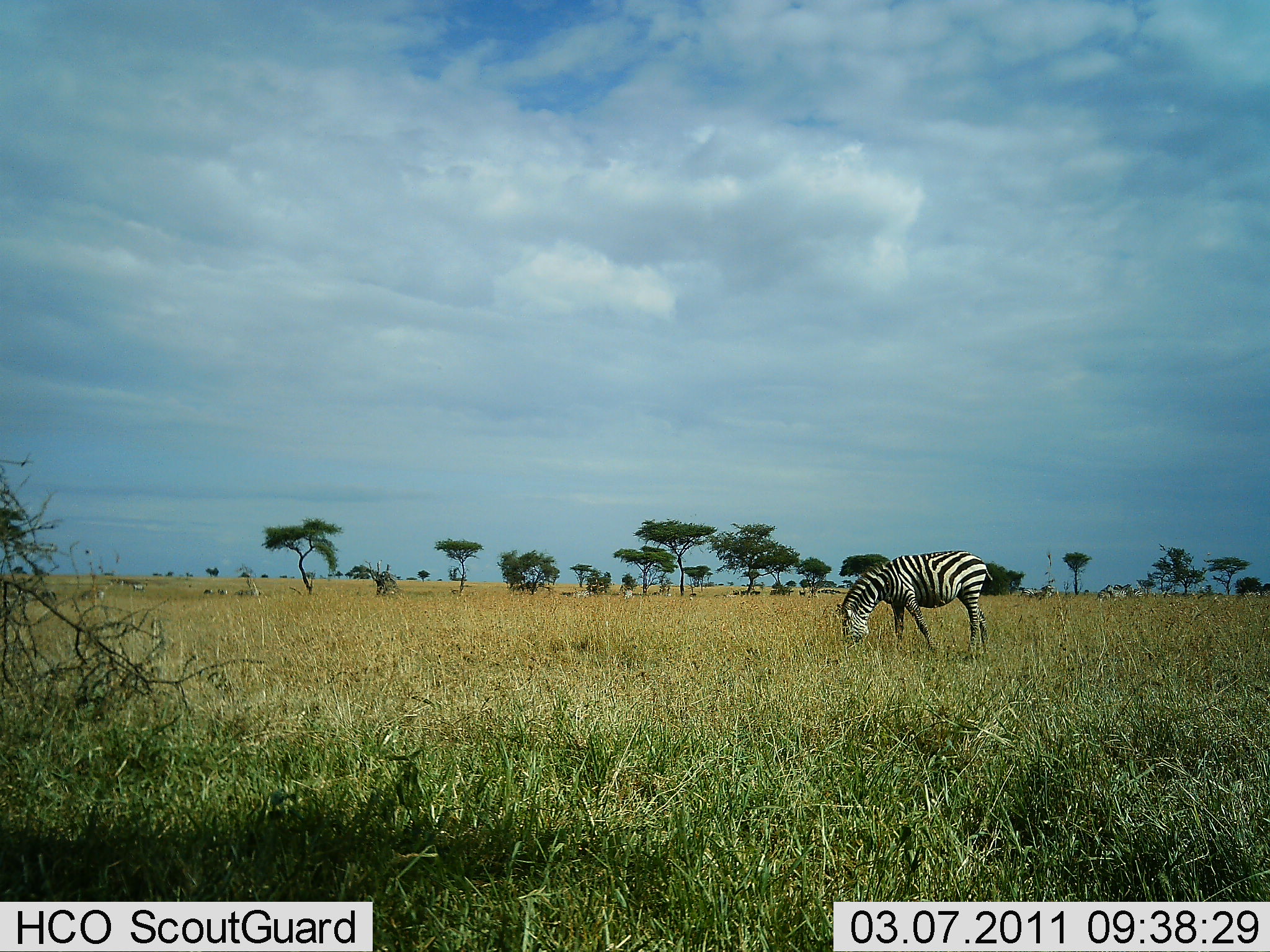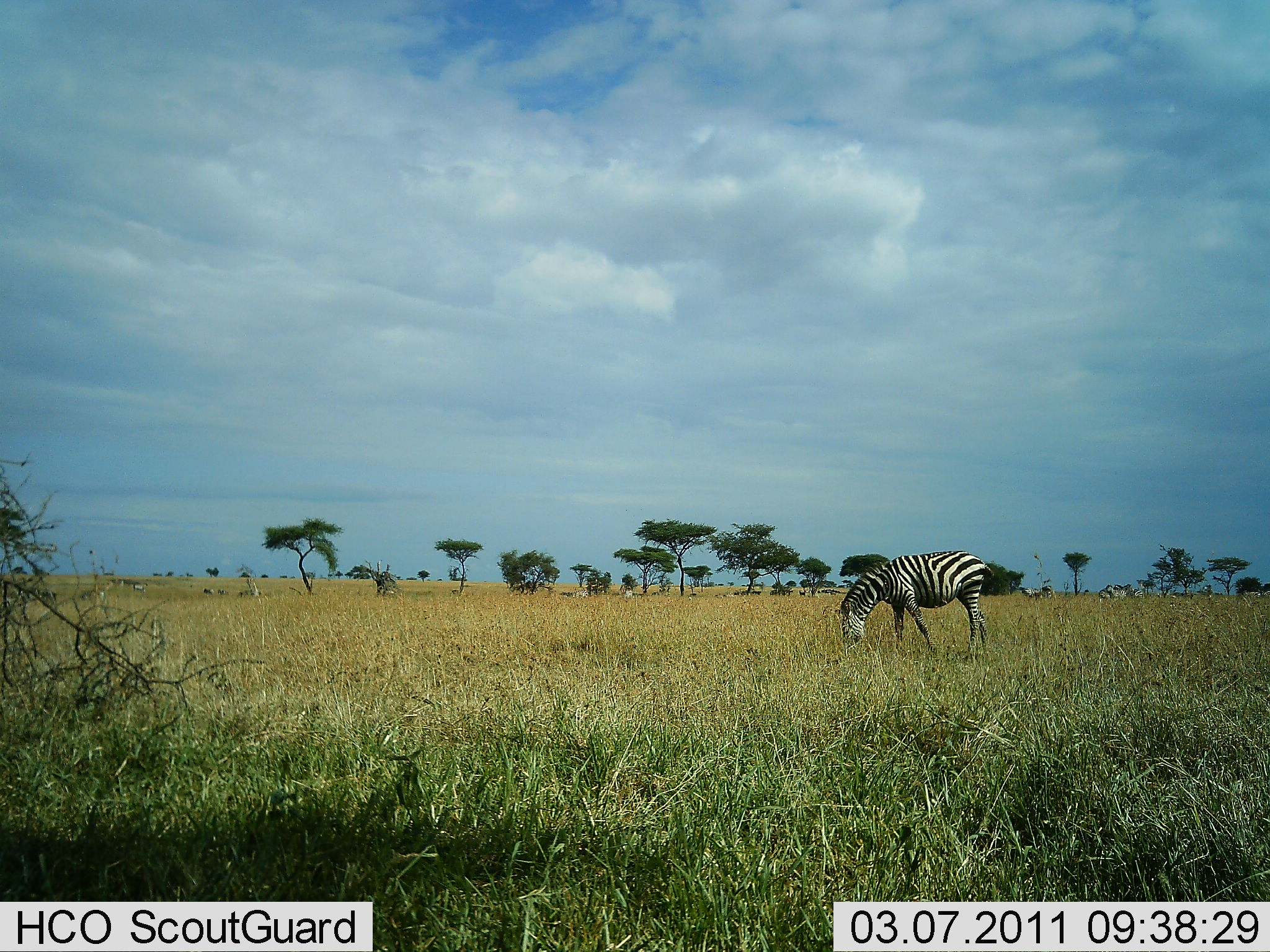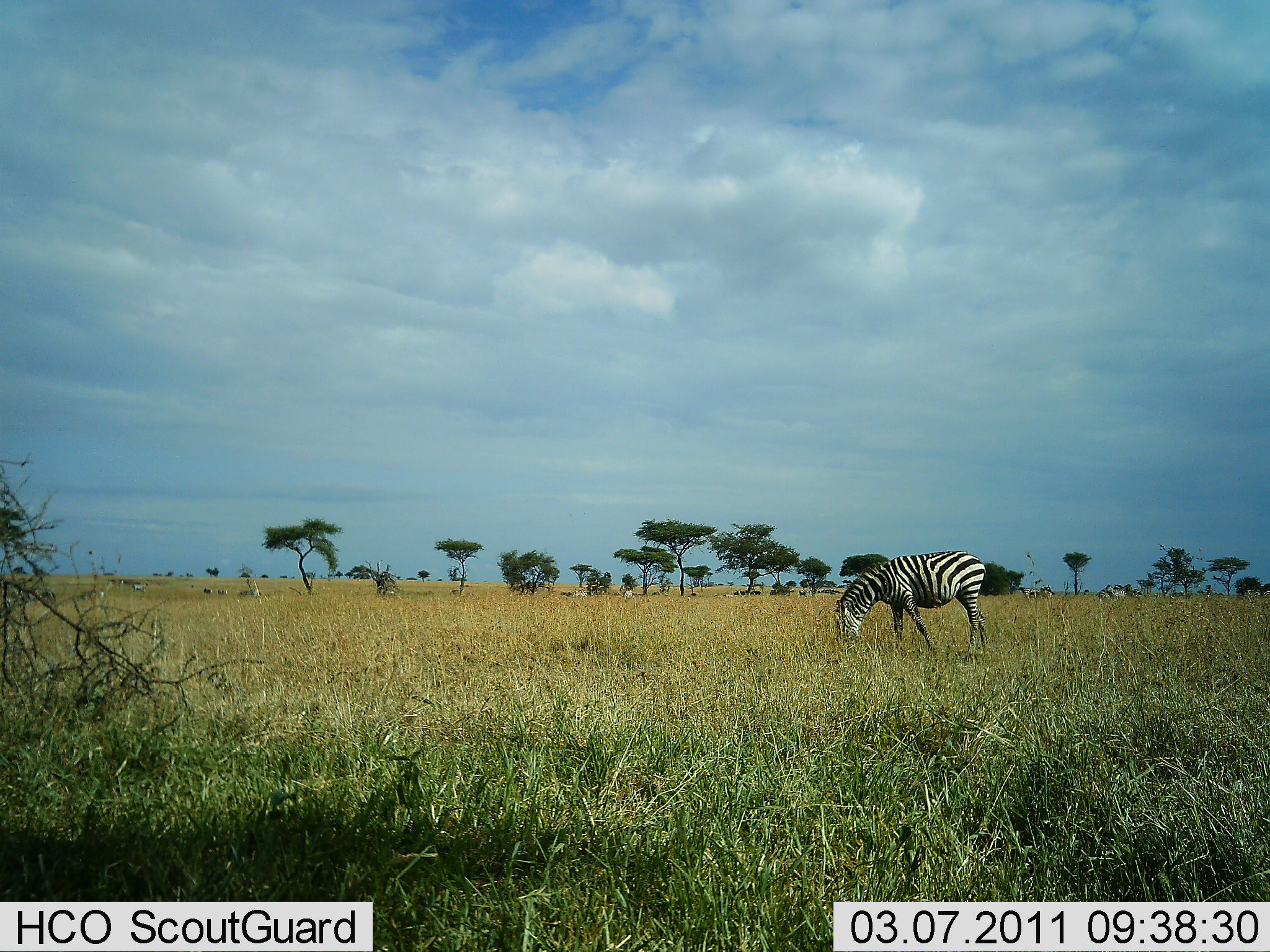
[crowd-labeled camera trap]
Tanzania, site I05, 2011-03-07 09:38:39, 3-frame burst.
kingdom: Animalia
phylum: Chordata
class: Mammalia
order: Perissodactyla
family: Equidae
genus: Equus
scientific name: Equus quagga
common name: plains zebra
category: zebra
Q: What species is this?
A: Zebra (plains zebra) (Equus quagga).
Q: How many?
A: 1.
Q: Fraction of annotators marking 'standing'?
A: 20%.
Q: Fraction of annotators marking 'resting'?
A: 0%.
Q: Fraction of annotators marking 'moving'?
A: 0%.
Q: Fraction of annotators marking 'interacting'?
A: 0%.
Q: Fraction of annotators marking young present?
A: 0%.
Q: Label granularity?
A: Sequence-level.